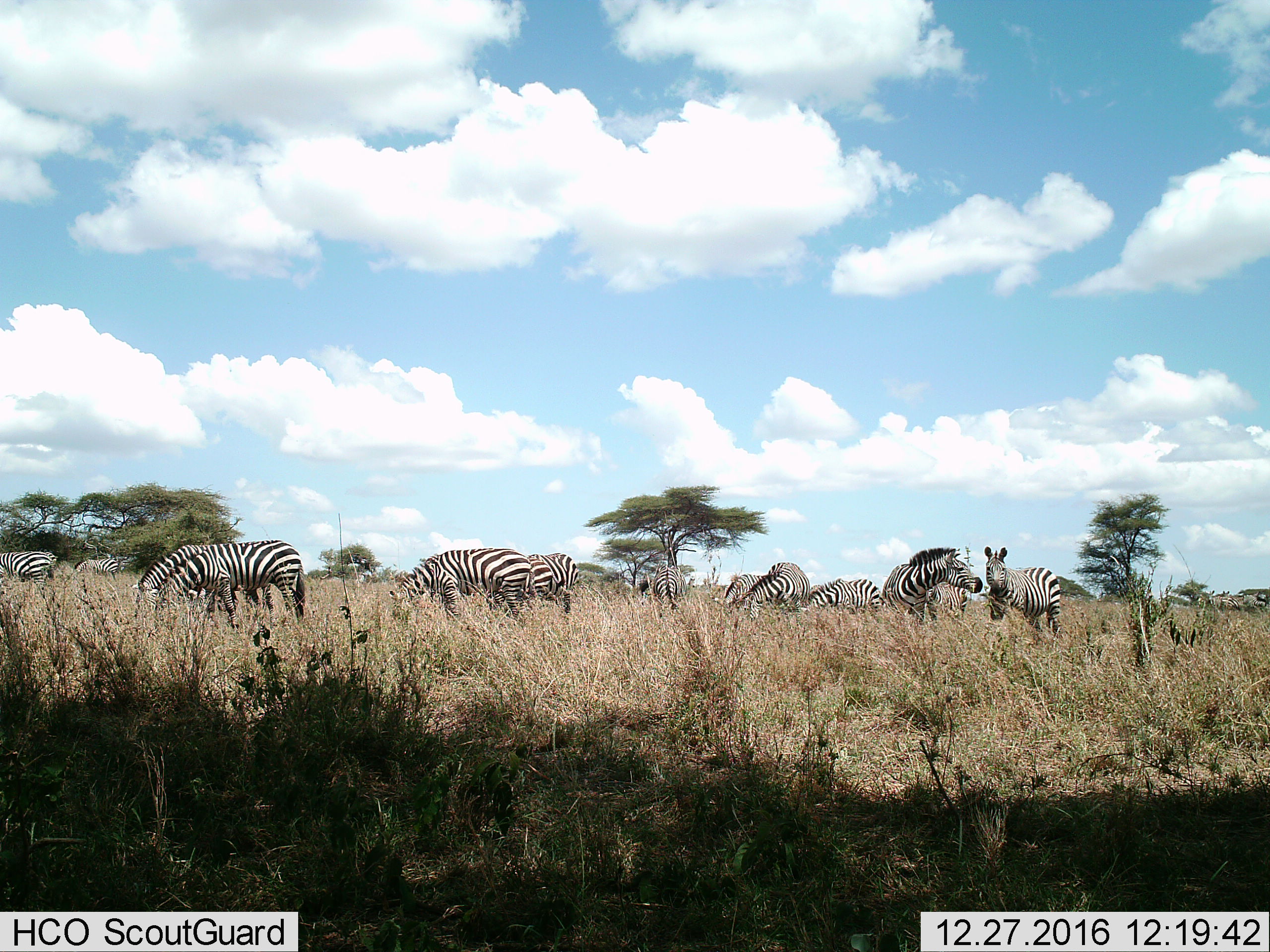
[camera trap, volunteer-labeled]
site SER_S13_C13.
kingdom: Animalia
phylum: Chordata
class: Mammalia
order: Perissodactyla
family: Equidae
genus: Equus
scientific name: Equus quagga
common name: plains zebra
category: zebraplains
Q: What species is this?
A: Zebraplains (plains zebra) (Equus quagga).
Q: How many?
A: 11-50.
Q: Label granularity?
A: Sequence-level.